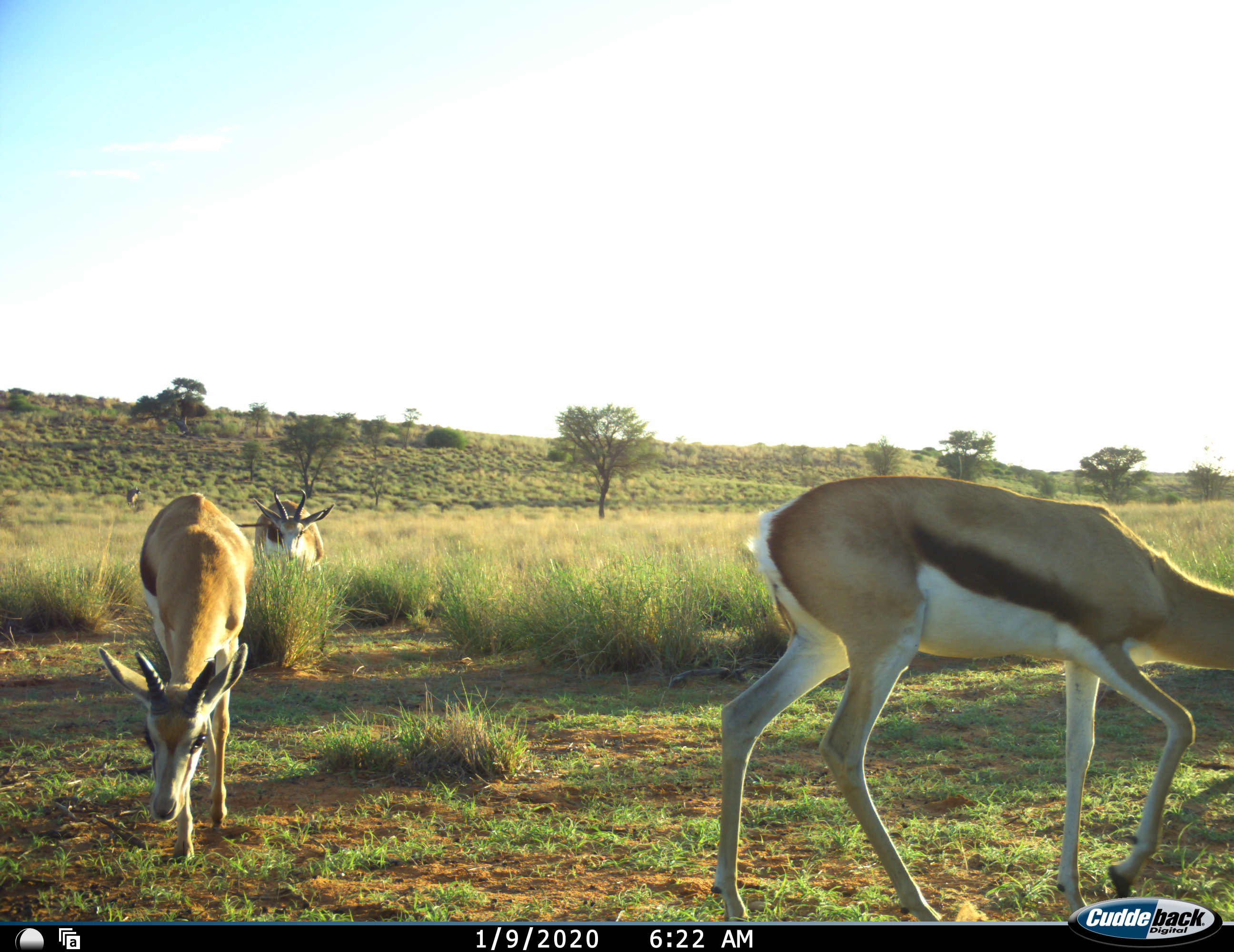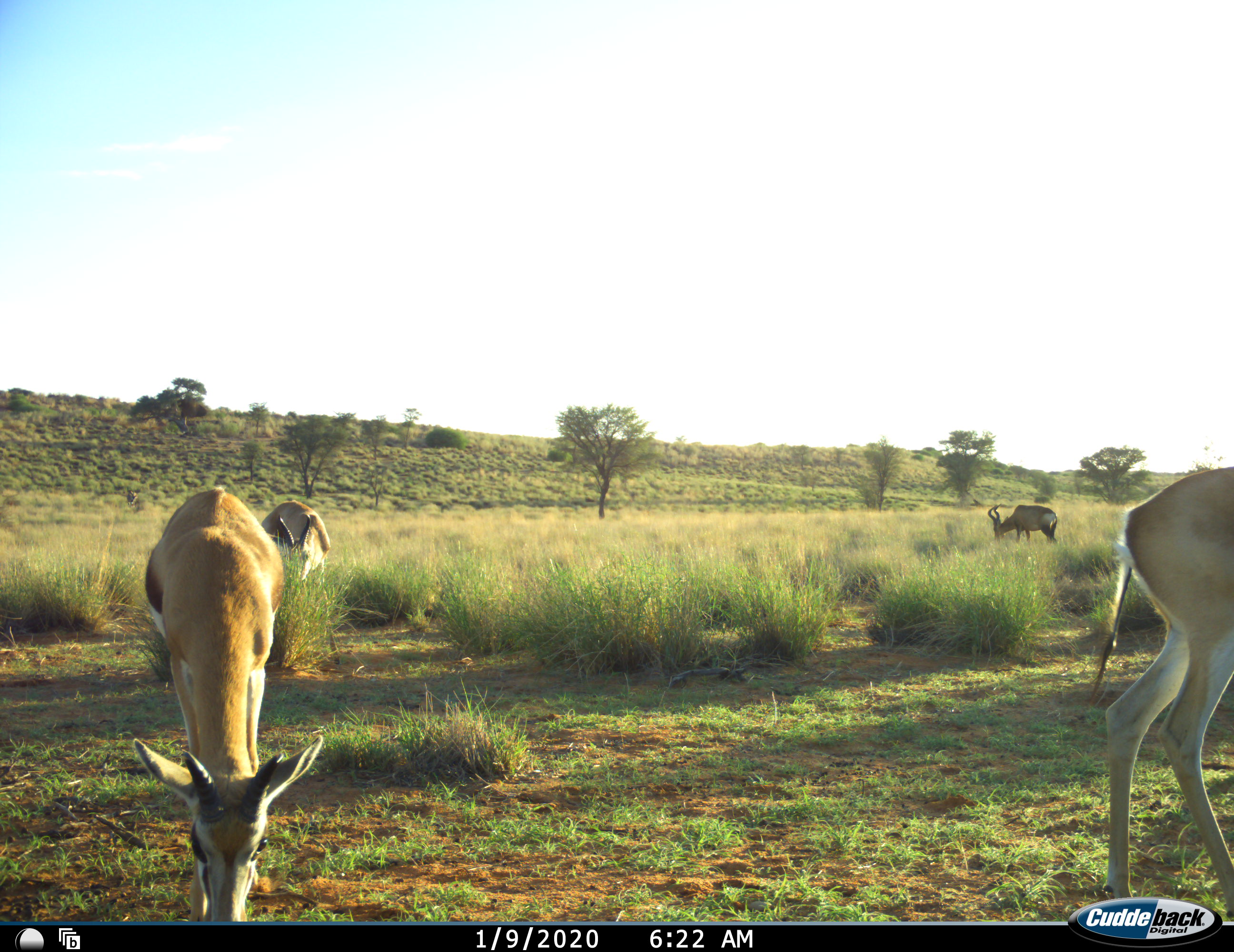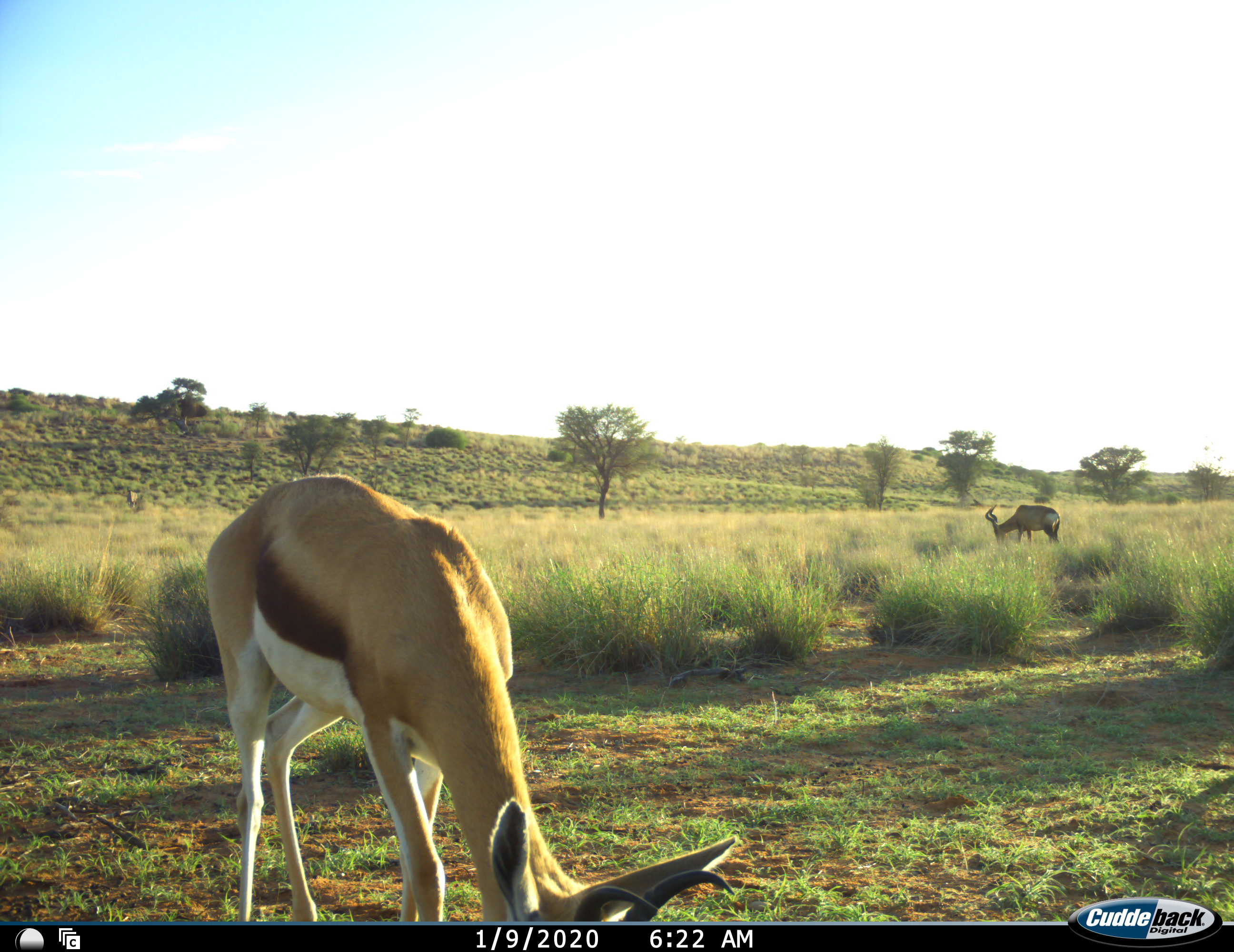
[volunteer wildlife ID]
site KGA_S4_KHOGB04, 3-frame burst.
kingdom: Animalia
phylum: Chordata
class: Mammalia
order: Artiodactyla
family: Bovidae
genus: Alcelaphus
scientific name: Alcelaphus buselaphus caama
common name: red hartebeest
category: hartebeestred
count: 1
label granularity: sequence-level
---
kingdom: Animalia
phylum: Chordata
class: Mammalia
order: Artiodactyla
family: Bovidae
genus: Antidorcas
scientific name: Antidorcas marsupialis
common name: springbok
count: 3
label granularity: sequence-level